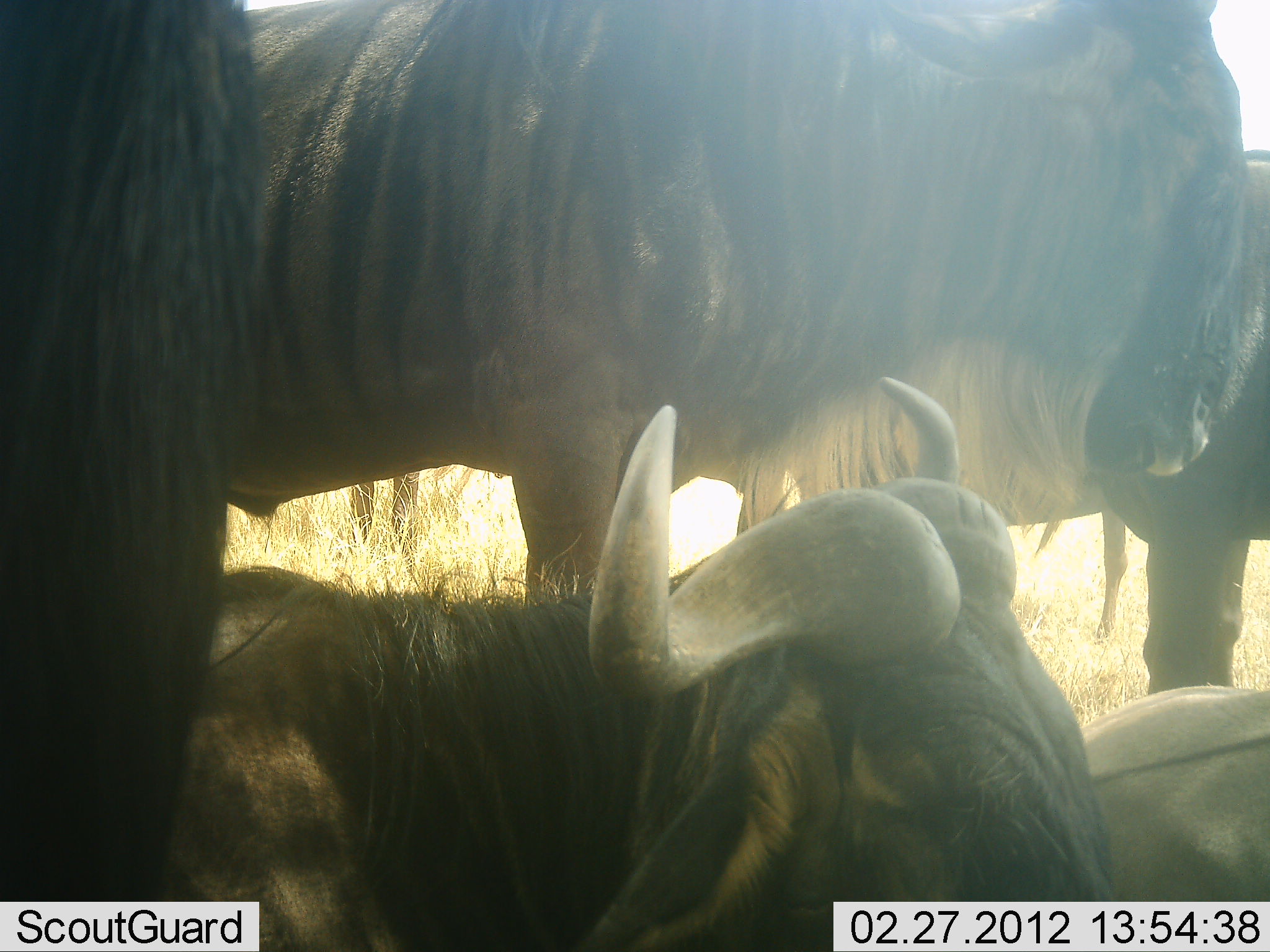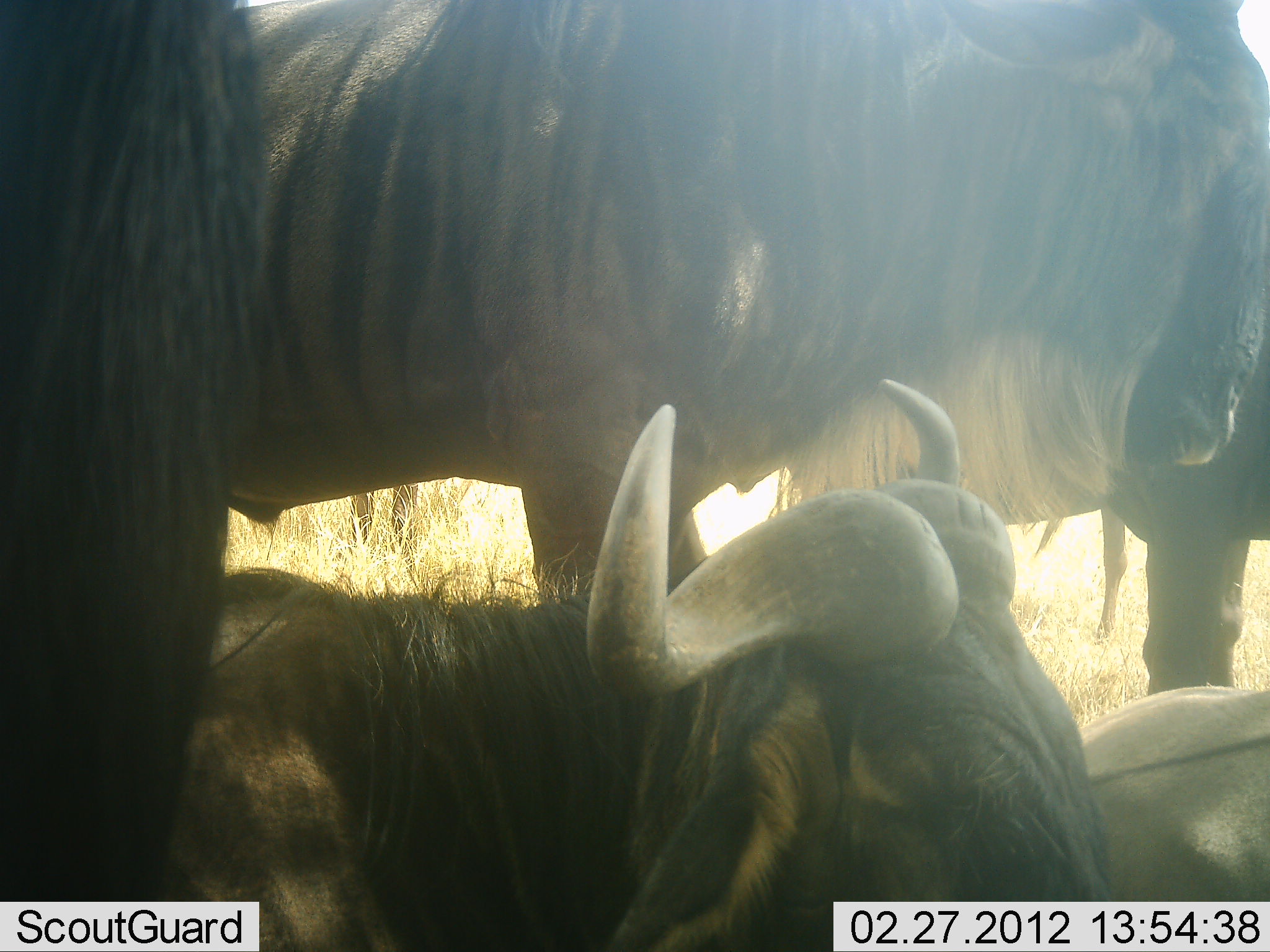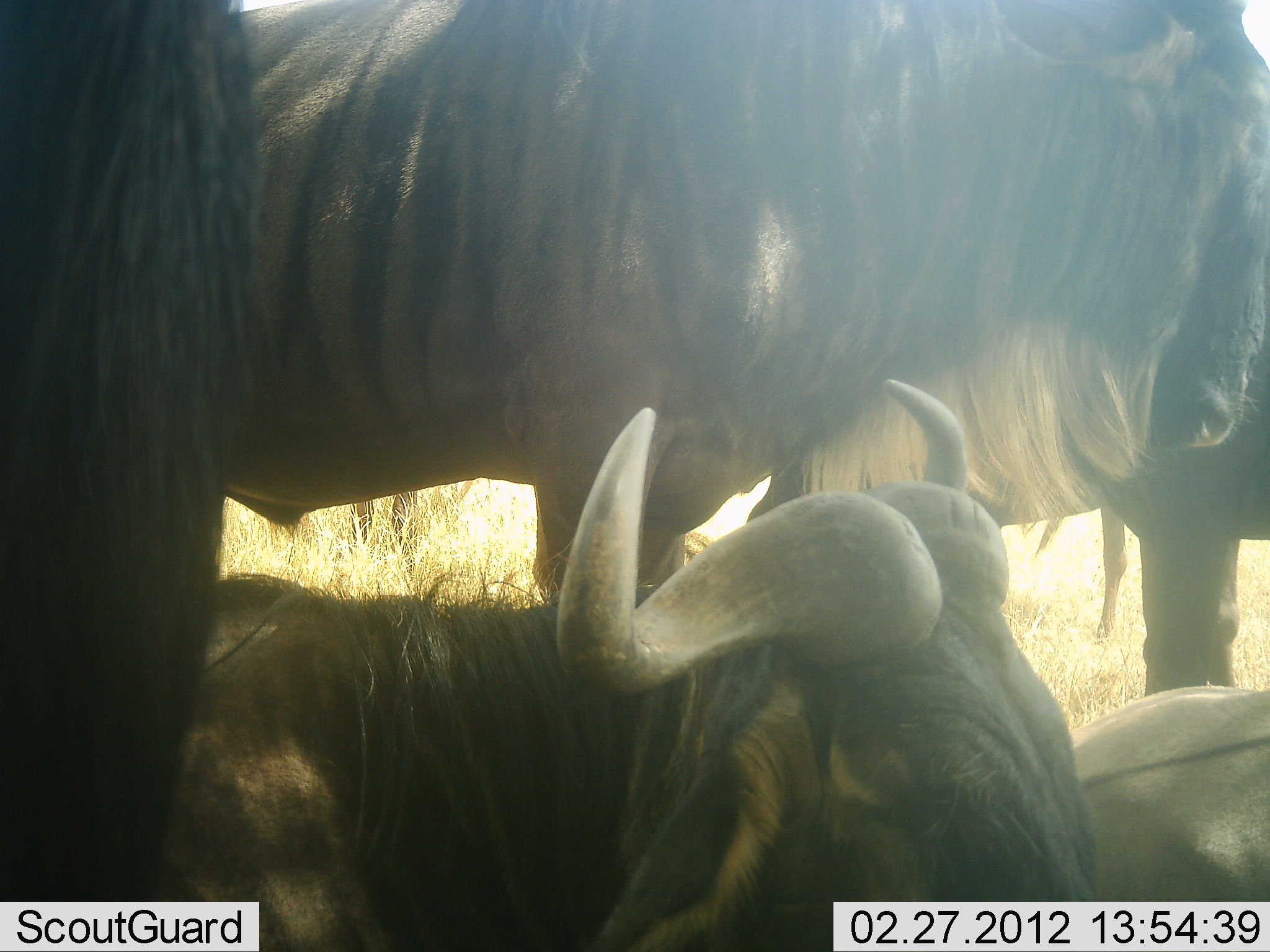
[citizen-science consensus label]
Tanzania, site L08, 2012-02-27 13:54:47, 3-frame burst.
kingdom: Animalia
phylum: Chordata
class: Mammalia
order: Artiodactyla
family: Bovidae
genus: Connochaetes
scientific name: Connochaetes taurinus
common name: blue wildebeest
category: wildebeest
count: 4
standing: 69%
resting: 92%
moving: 0%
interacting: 0%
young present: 0%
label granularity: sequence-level